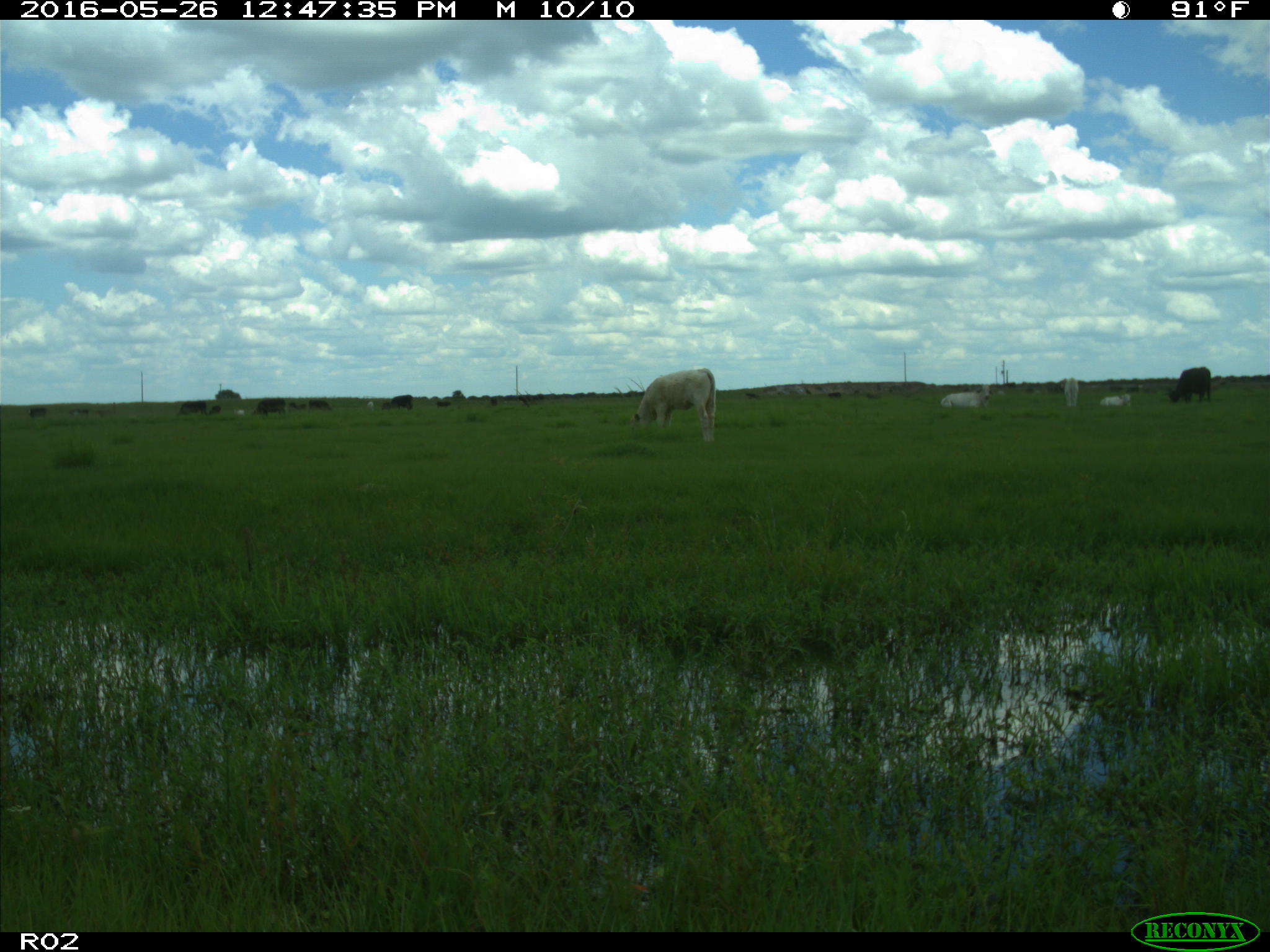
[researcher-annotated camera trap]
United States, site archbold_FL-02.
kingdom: Animalia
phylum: Chordata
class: Mammalia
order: Artiodactyla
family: Bovidae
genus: Bos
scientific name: Bos taurus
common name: domestic cow